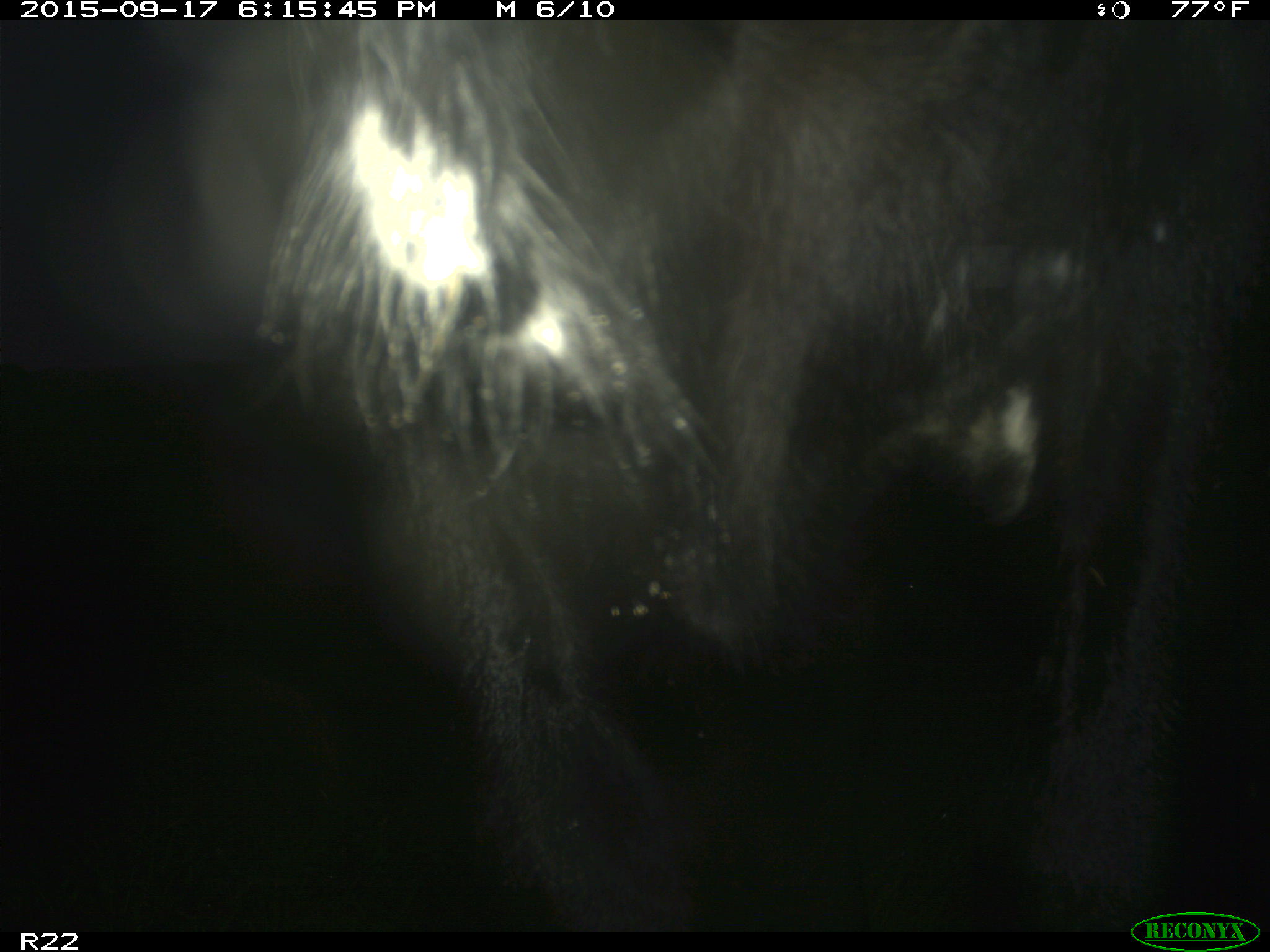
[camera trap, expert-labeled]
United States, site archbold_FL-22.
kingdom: Animalia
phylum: Chordata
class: Mammalia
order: Artiodactyla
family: Bovidae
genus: Bos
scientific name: Bos taurus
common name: domestic cow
Bos taurus (domestic cow).